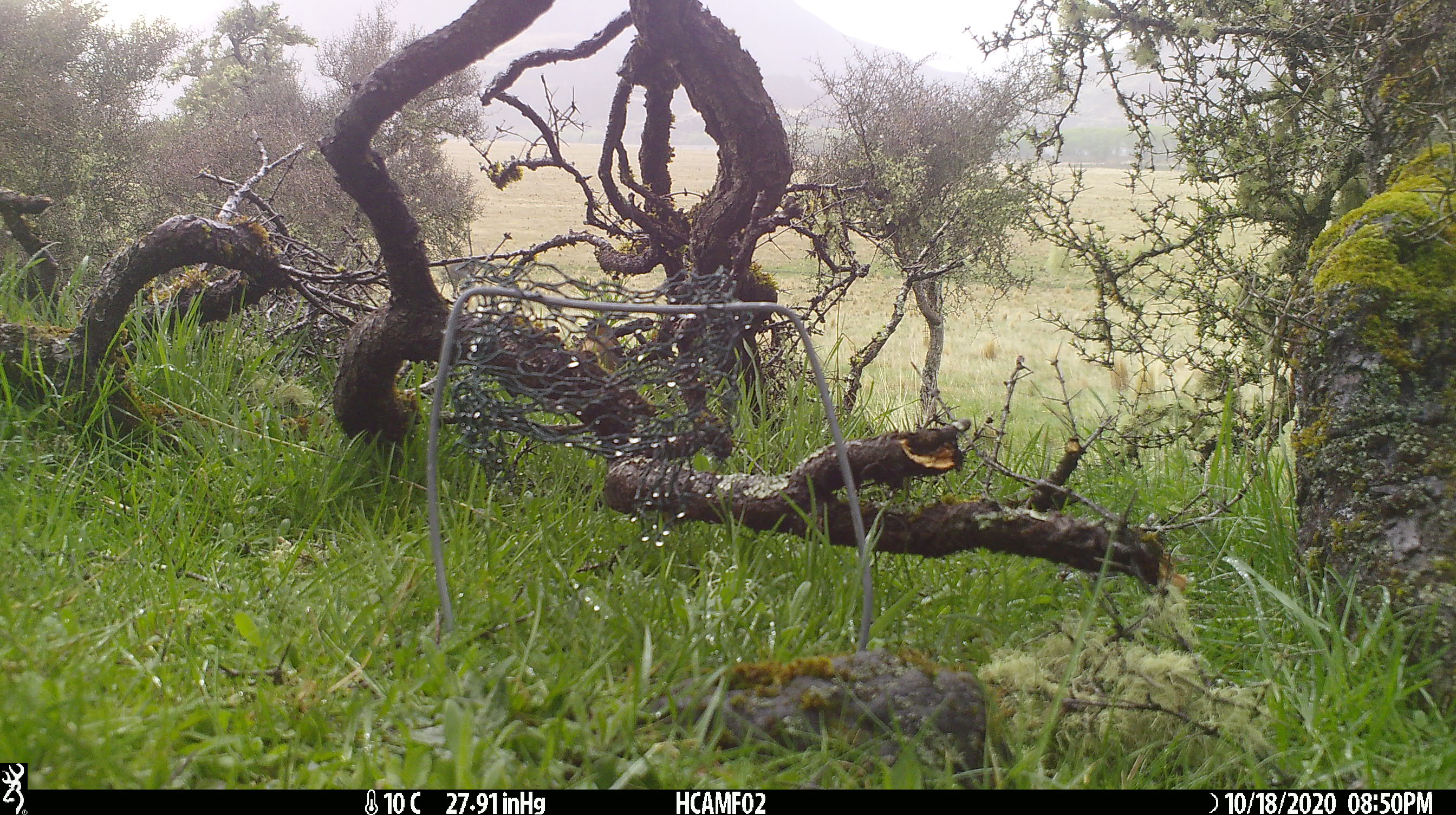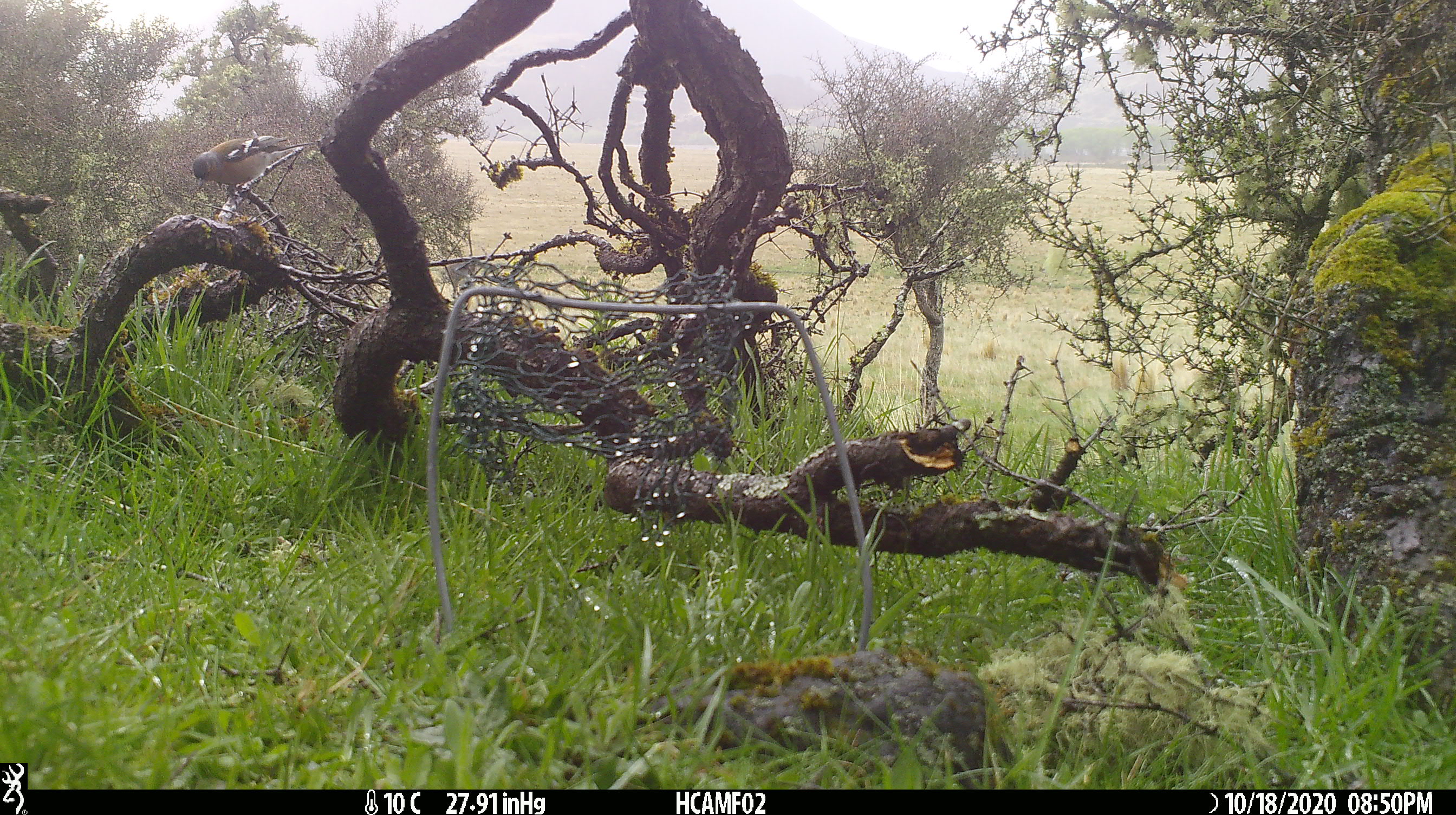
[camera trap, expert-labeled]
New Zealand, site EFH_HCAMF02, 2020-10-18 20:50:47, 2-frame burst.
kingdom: Animalia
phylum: Chordata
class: Aves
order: Passeriformes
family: Fringillidae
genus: Fringilla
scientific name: Fringilla coelebs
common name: common chaffinch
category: chaffinch